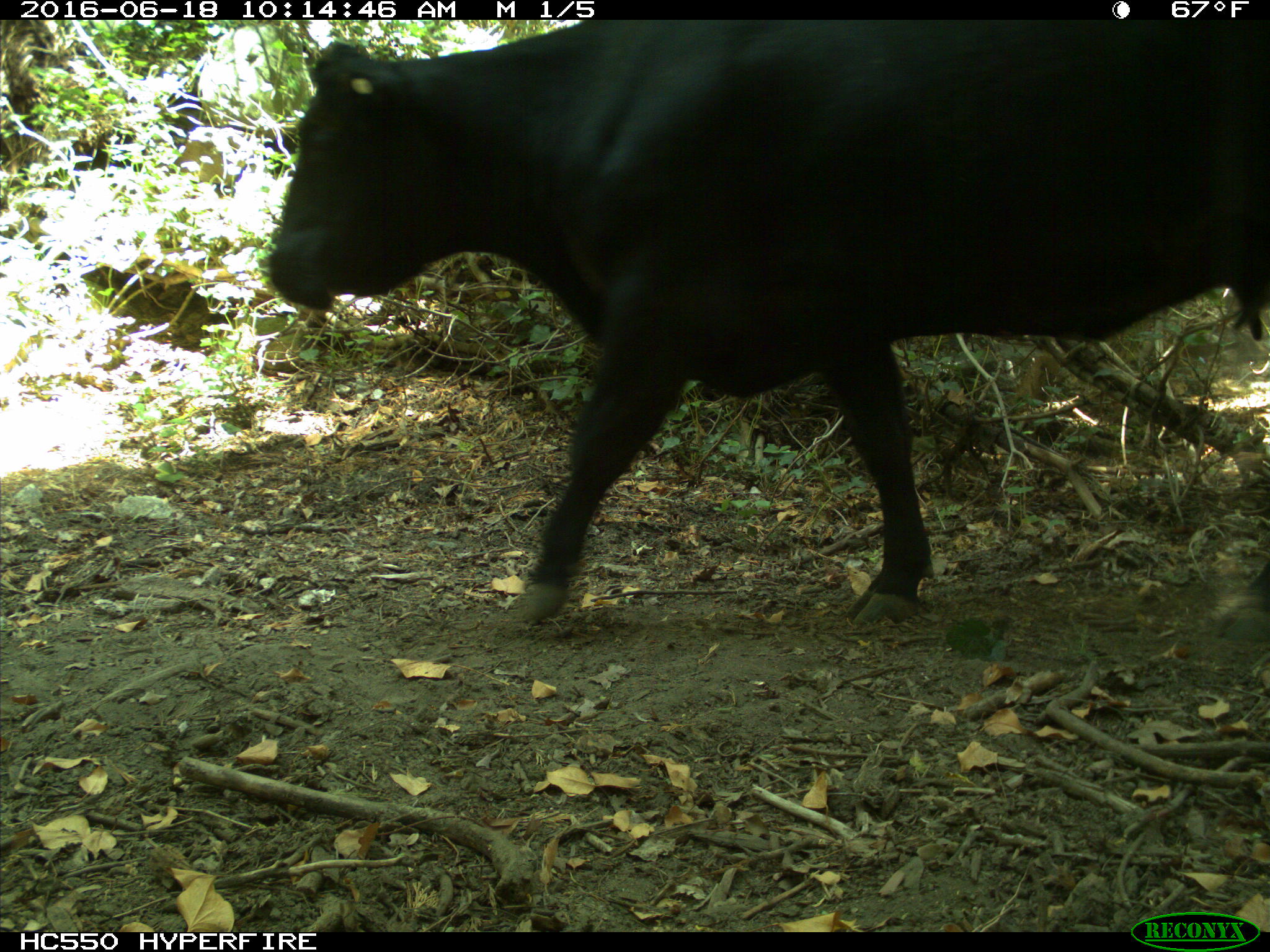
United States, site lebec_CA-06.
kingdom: Animalia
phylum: Chordata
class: Mammalia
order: Artiodactyla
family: Bovidae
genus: Bos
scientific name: Bos taurus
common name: domestic cow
Bos taurus (domestic cow).